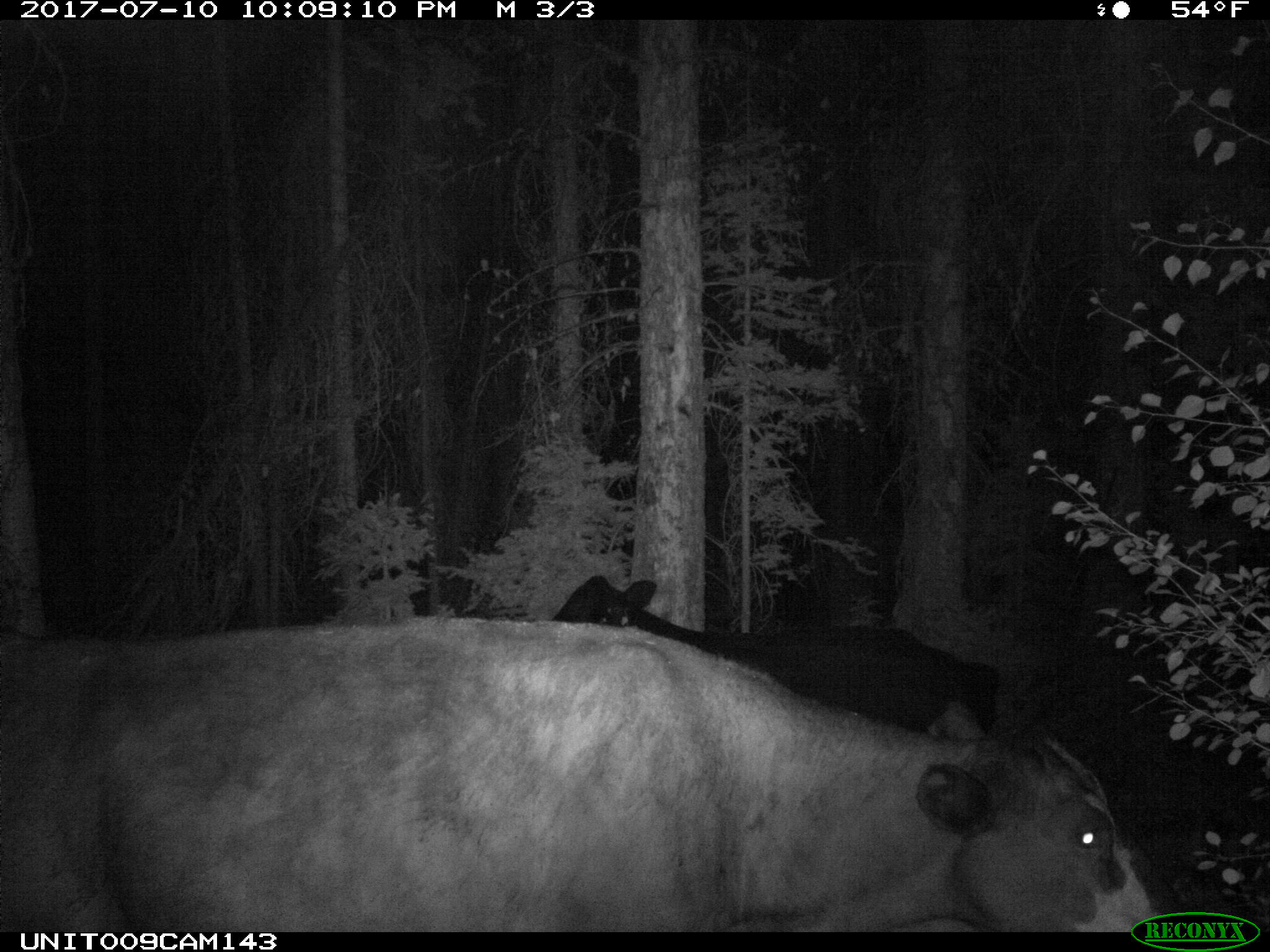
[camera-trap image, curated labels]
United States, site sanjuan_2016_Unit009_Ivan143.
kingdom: Animalia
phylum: Chordata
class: Mammalia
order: Artiodactyla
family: Bovidae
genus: Bos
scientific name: Bos taurus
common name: domestic cow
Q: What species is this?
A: Bos taurus (domestic cow).